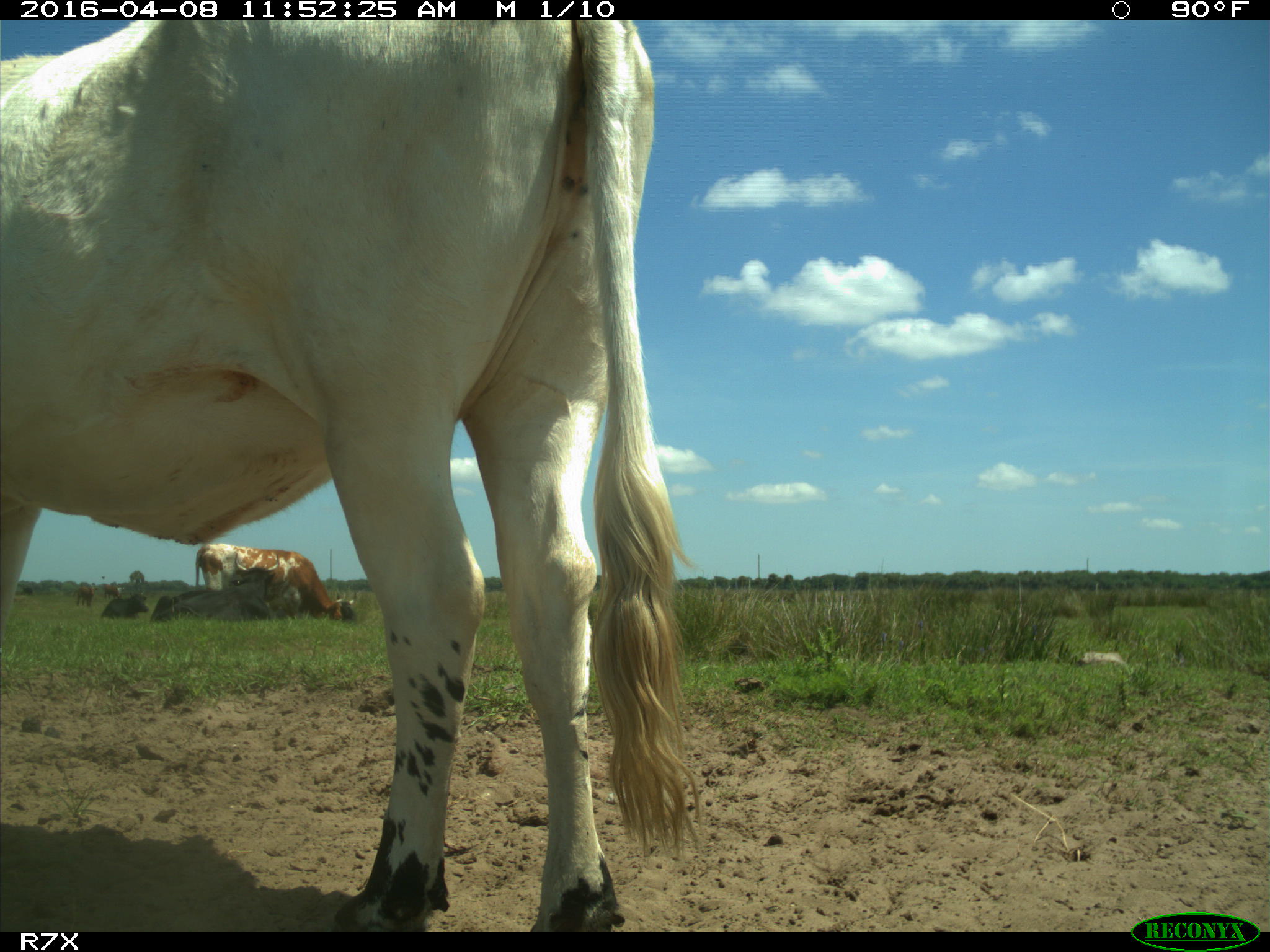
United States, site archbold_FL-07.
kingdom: Animalia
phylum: Chordata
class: Mammalia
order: Artiodactyla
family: Bovidae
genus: Bos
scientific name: Bos taurus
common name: domestic cow